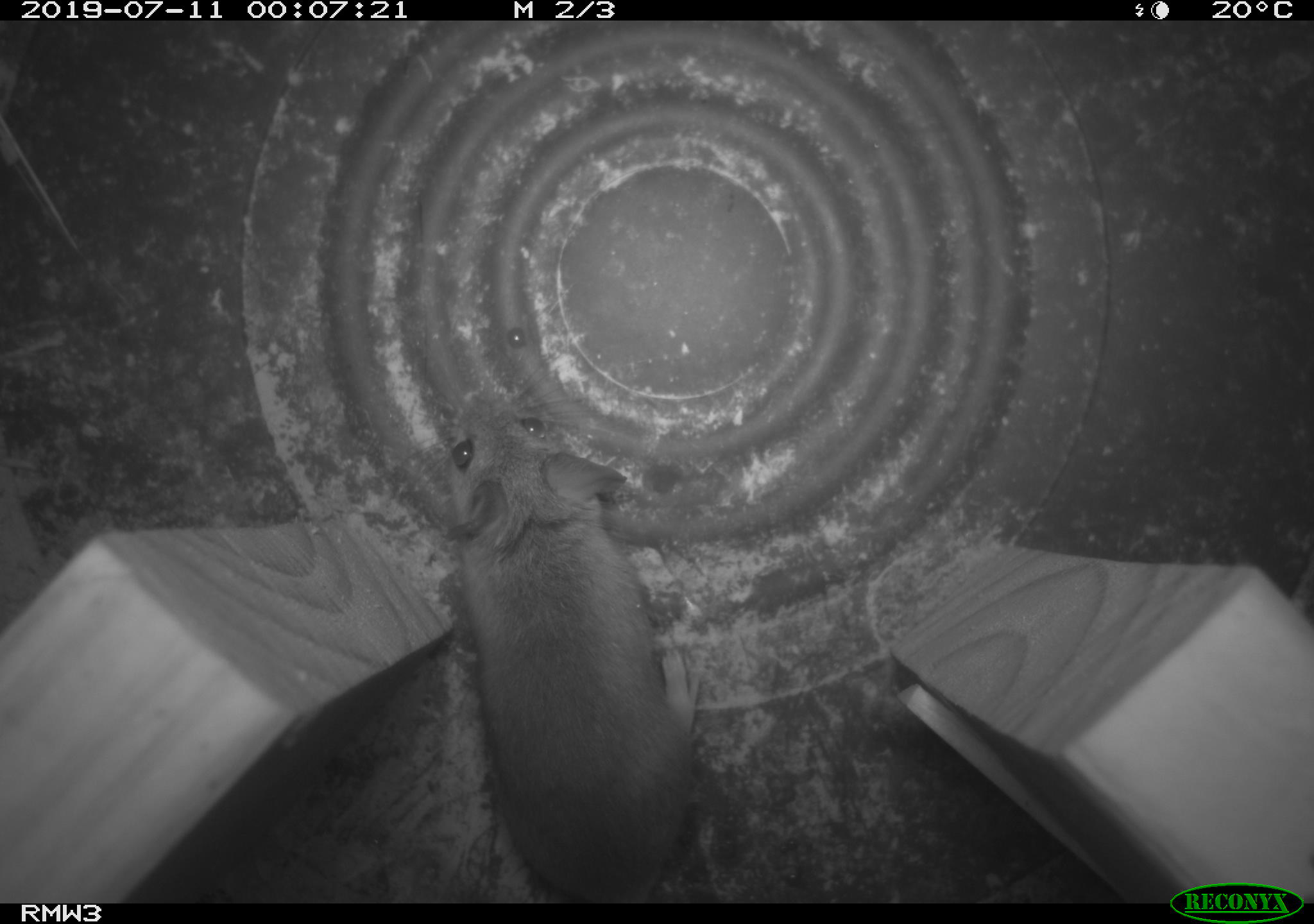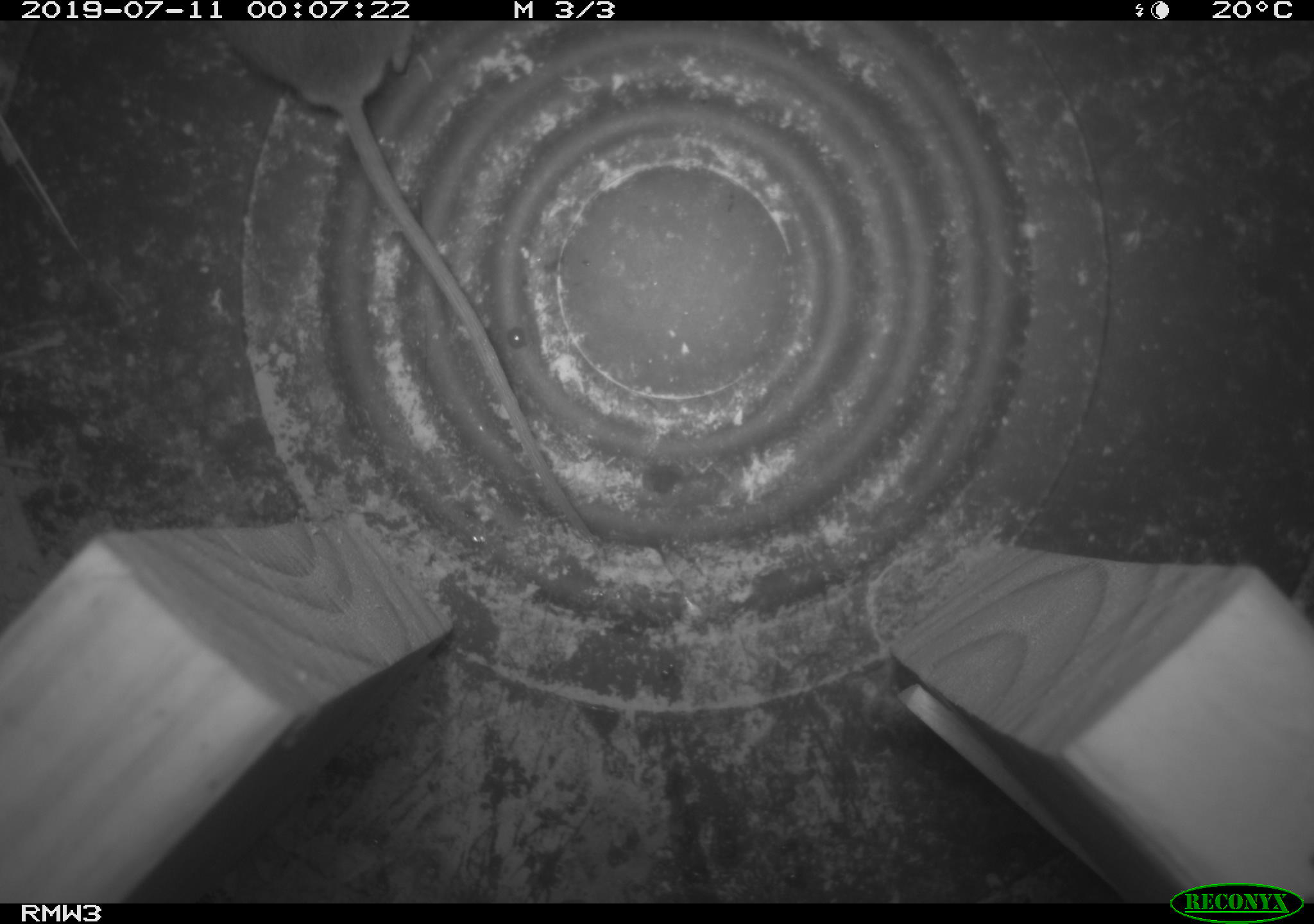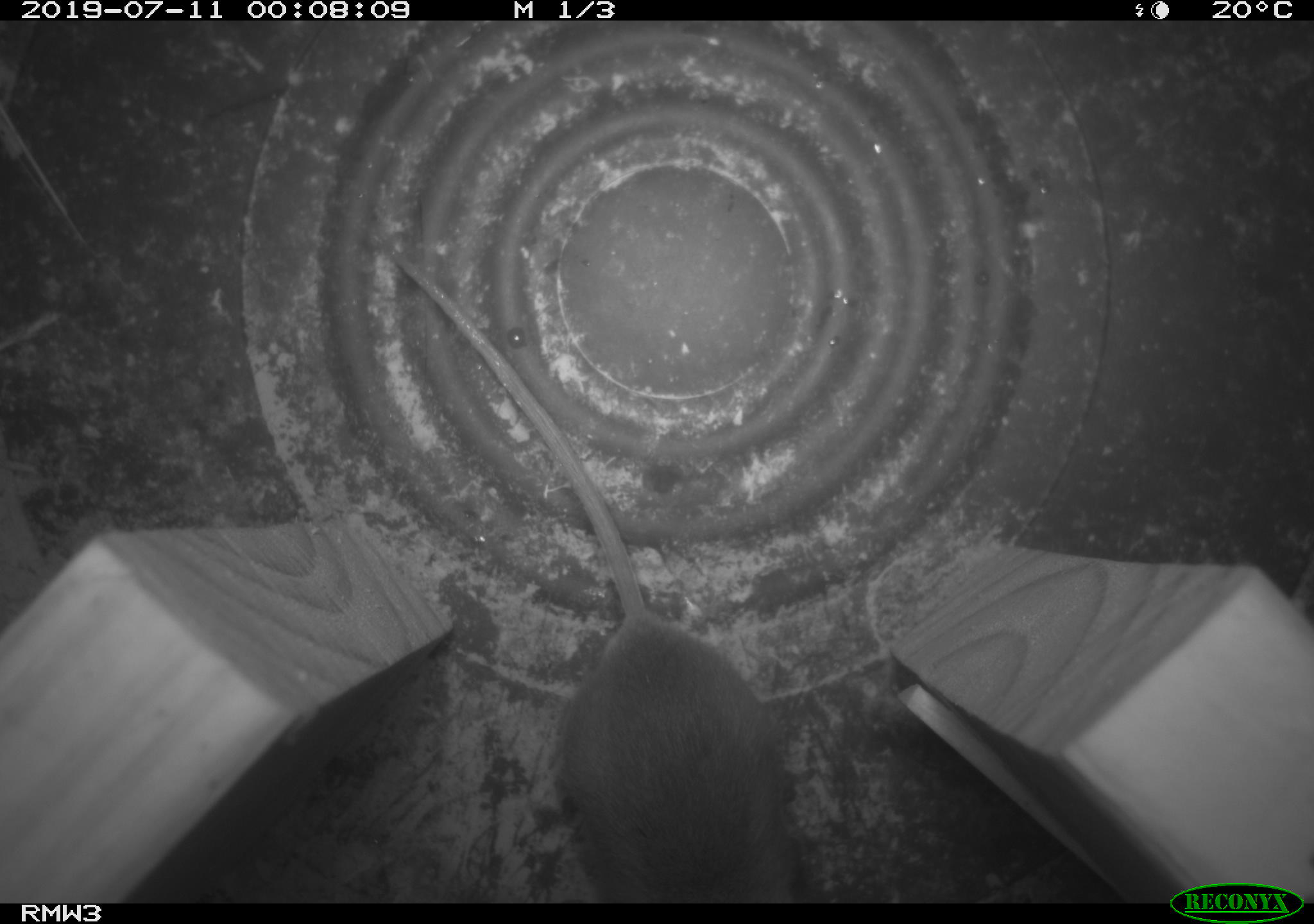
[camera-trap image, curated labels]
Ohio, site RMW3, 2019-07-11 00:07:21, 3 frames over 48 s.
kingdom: Animalia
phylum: Chordata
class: Mammalia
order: Rodentia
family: Cricetidae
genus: Peromyscus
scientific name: Peromyscus leucopus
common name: white-footed mouse